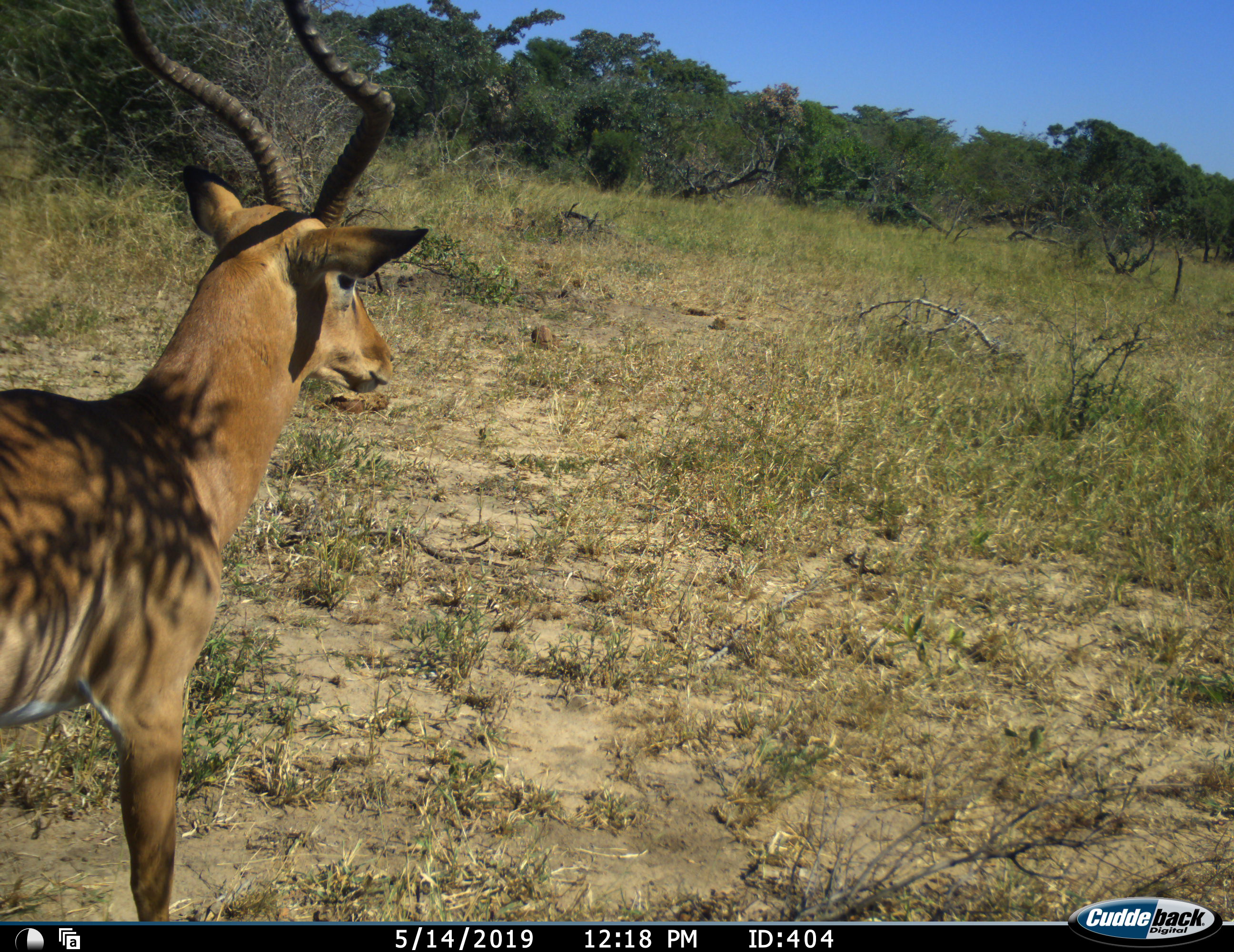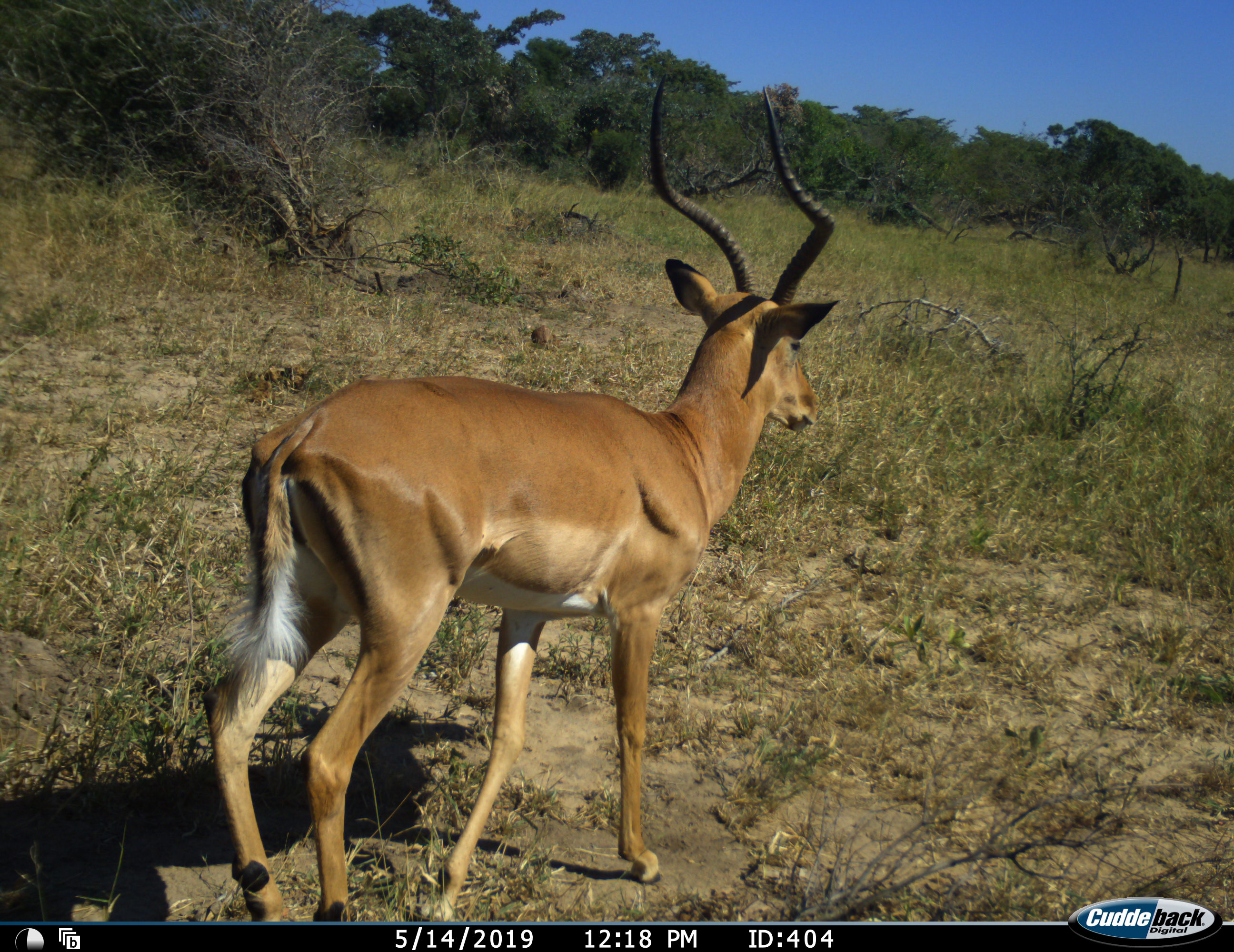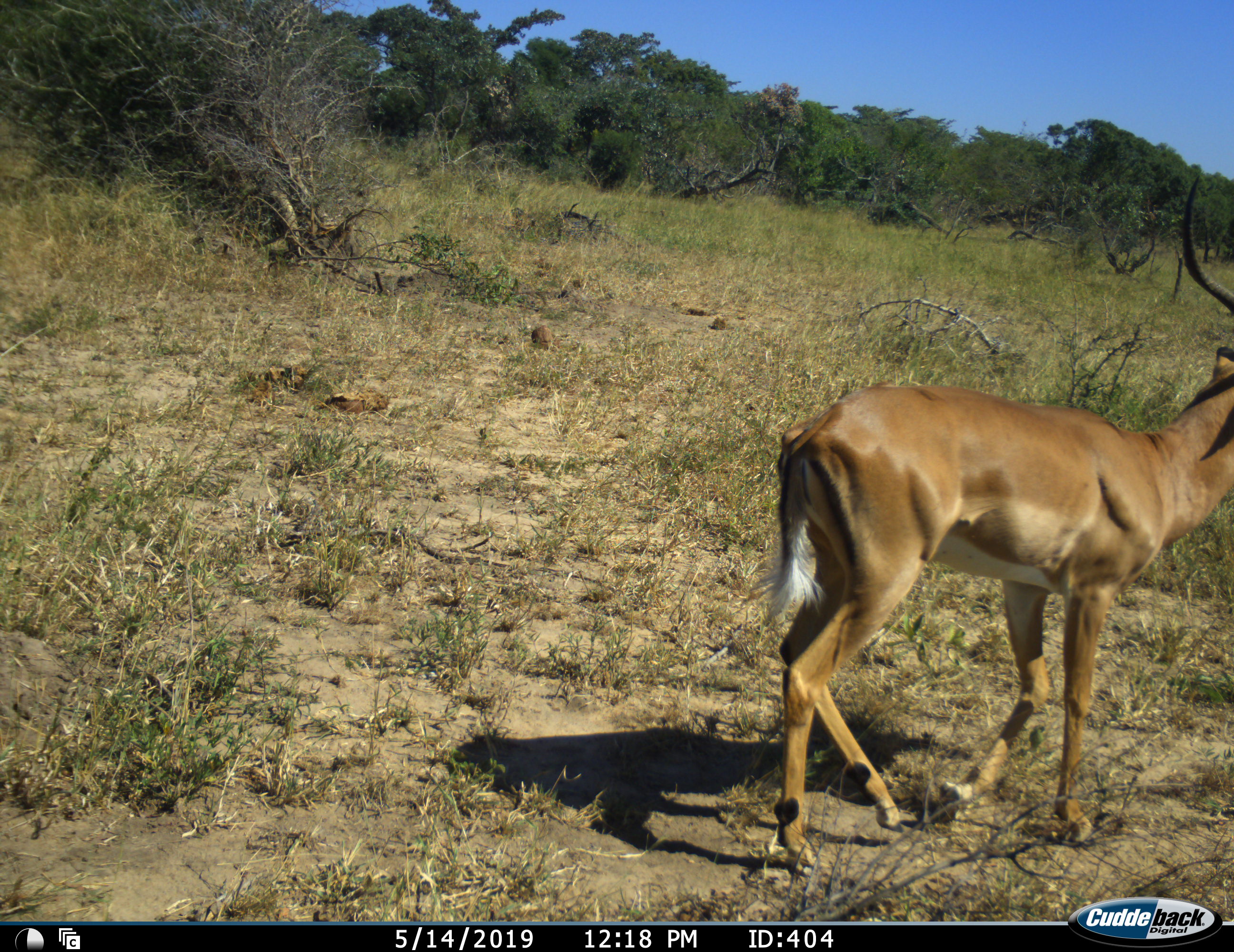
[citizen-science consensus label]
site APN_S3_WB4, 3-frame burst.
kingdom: Animalia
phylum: Chordata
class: Mammalia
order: Artiodactyla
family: Bovidae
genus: Aepyceros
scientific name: Aepyceros melampus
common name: impala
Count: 1.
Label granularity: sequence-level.